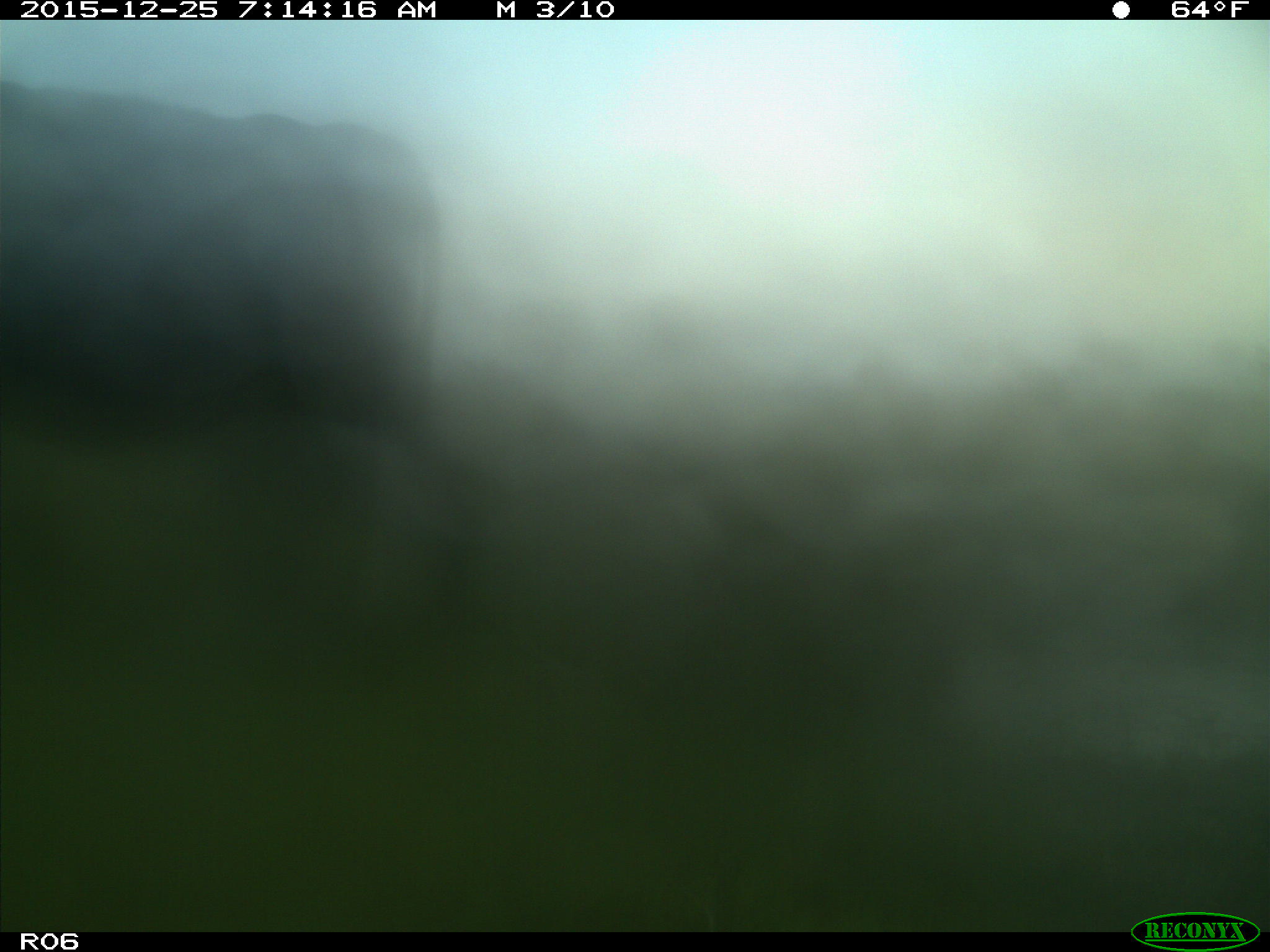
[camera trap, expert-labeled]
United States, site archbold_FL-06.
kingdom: Animalia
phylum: Chordata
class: Mammalia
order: Artiodactyla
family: Bovidae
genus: Bos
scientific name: Bos taurus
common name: domestic cow